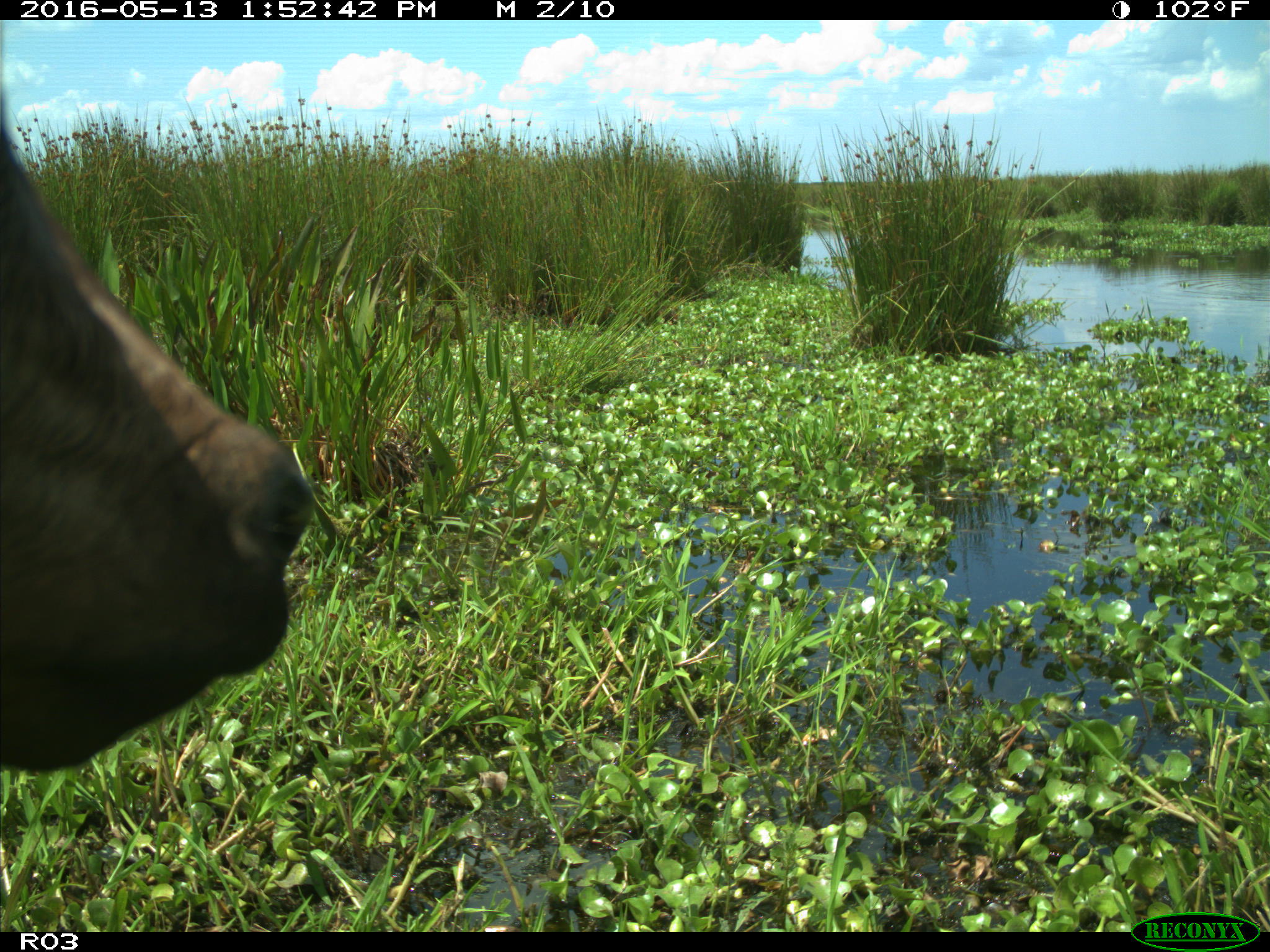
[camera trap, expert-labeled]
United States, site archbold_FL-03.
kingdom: Animalia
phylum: Chordata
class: Mammalia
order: Artiodactyla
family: Bovidae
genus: Bos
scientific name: Bos taurus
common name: domestic cow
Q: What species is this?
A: Bos taurus (domestic cow).